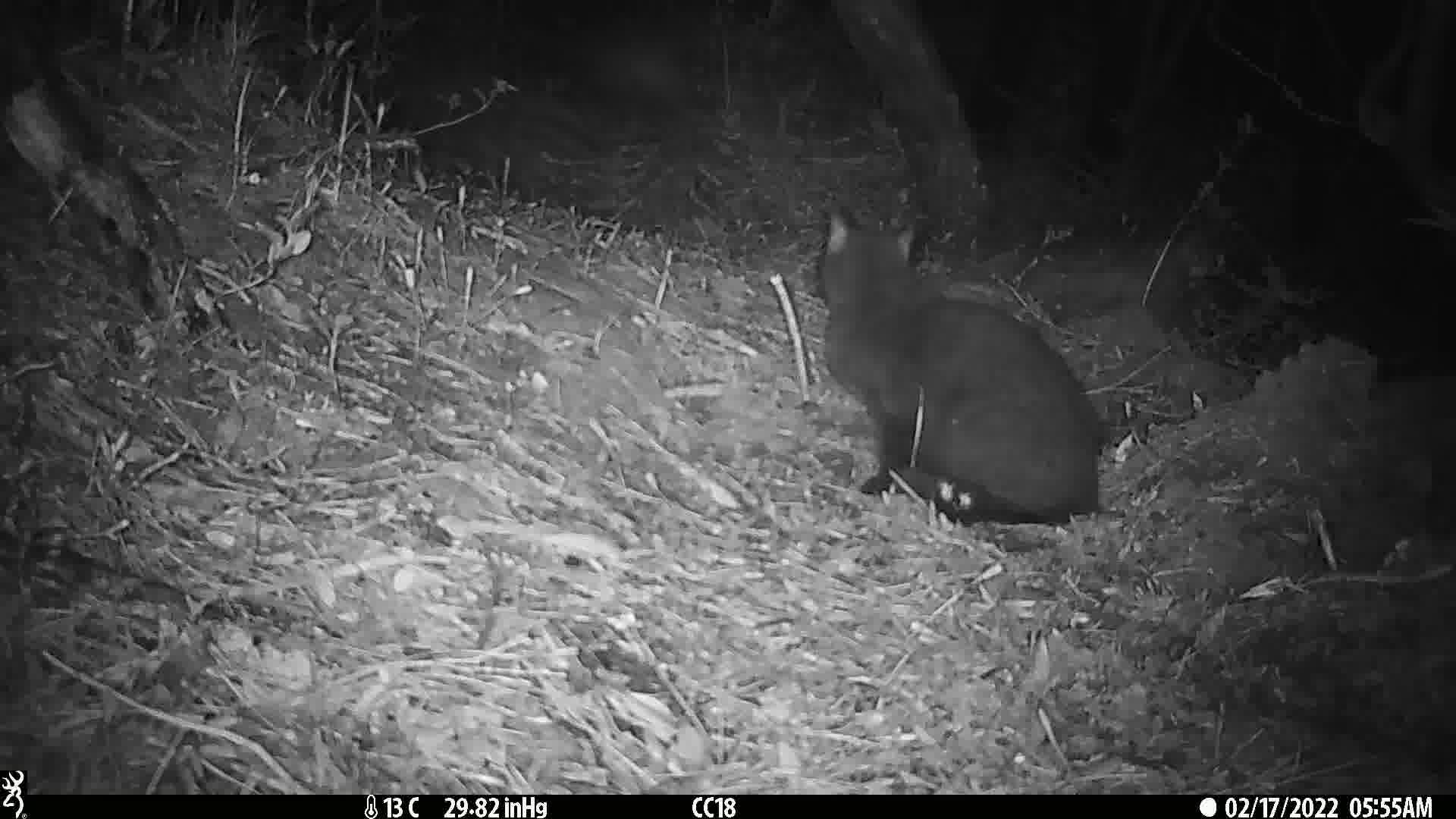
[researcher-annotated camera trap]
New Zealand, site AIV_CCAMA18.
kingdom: Animalia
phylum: Chordata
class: Mammalia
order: Carnivora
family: Felidae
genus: Felis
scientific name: Felis catus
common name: domestic cat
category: cat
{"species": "cat (domestic cat) (Felis catus)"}